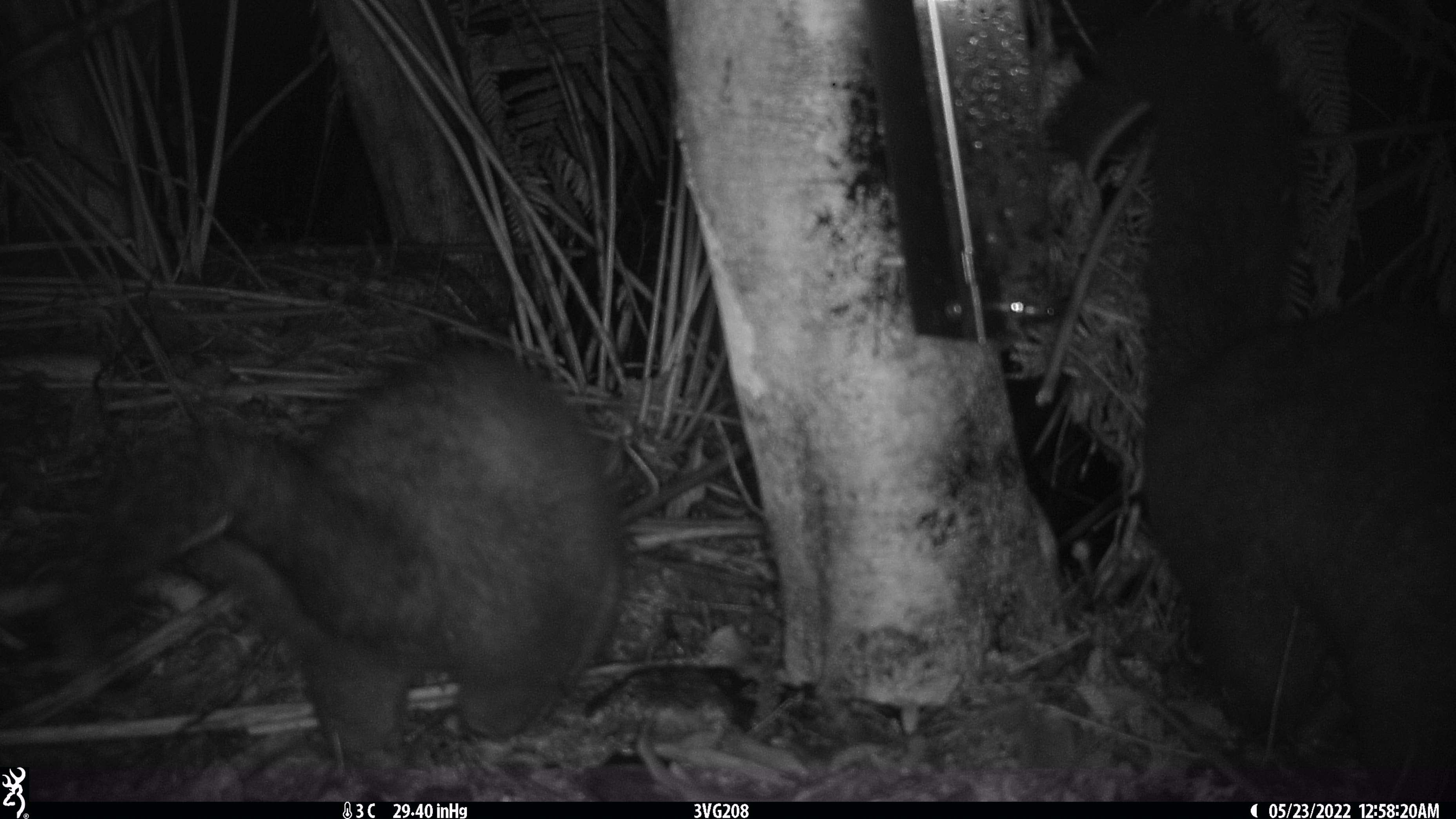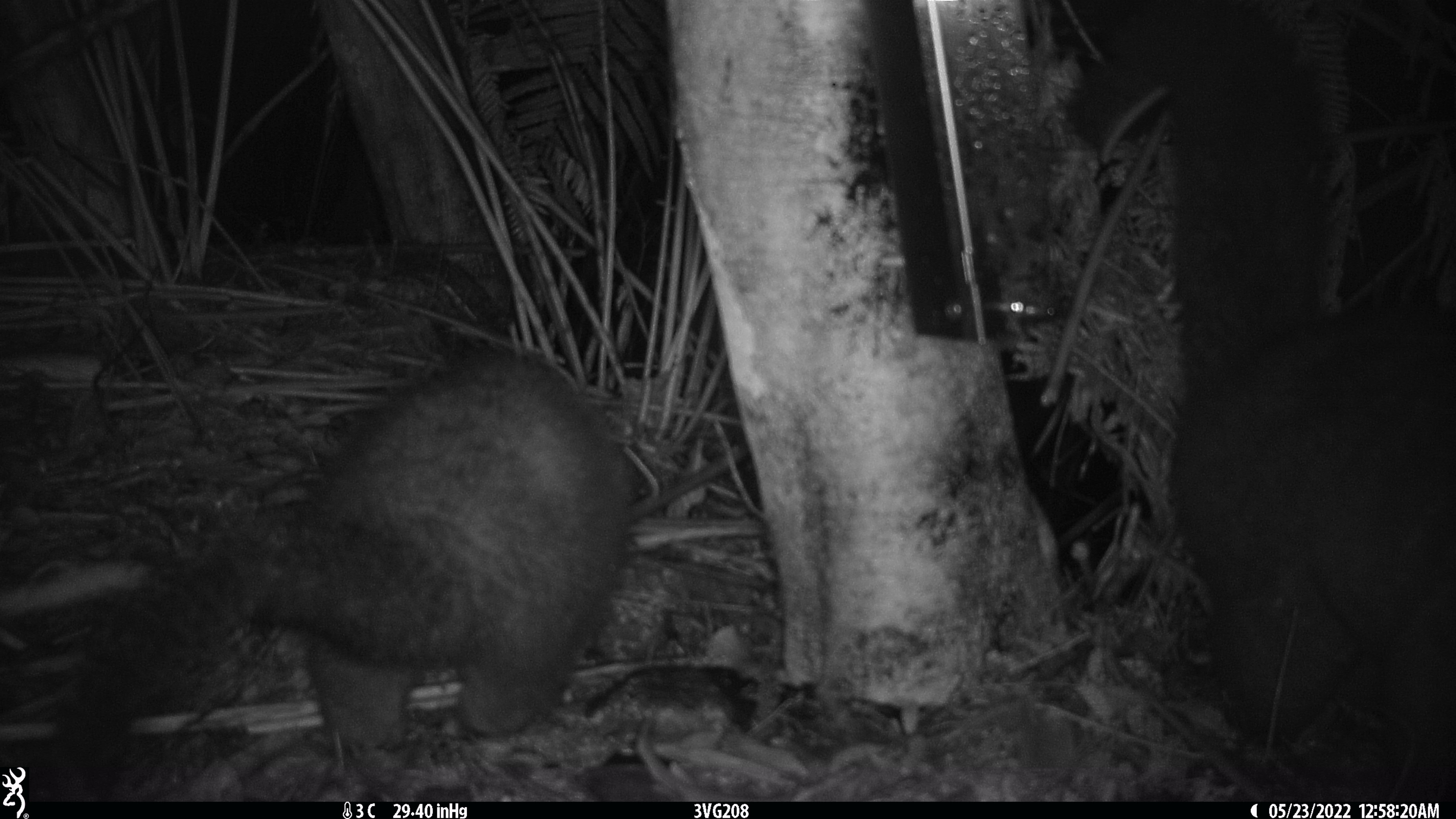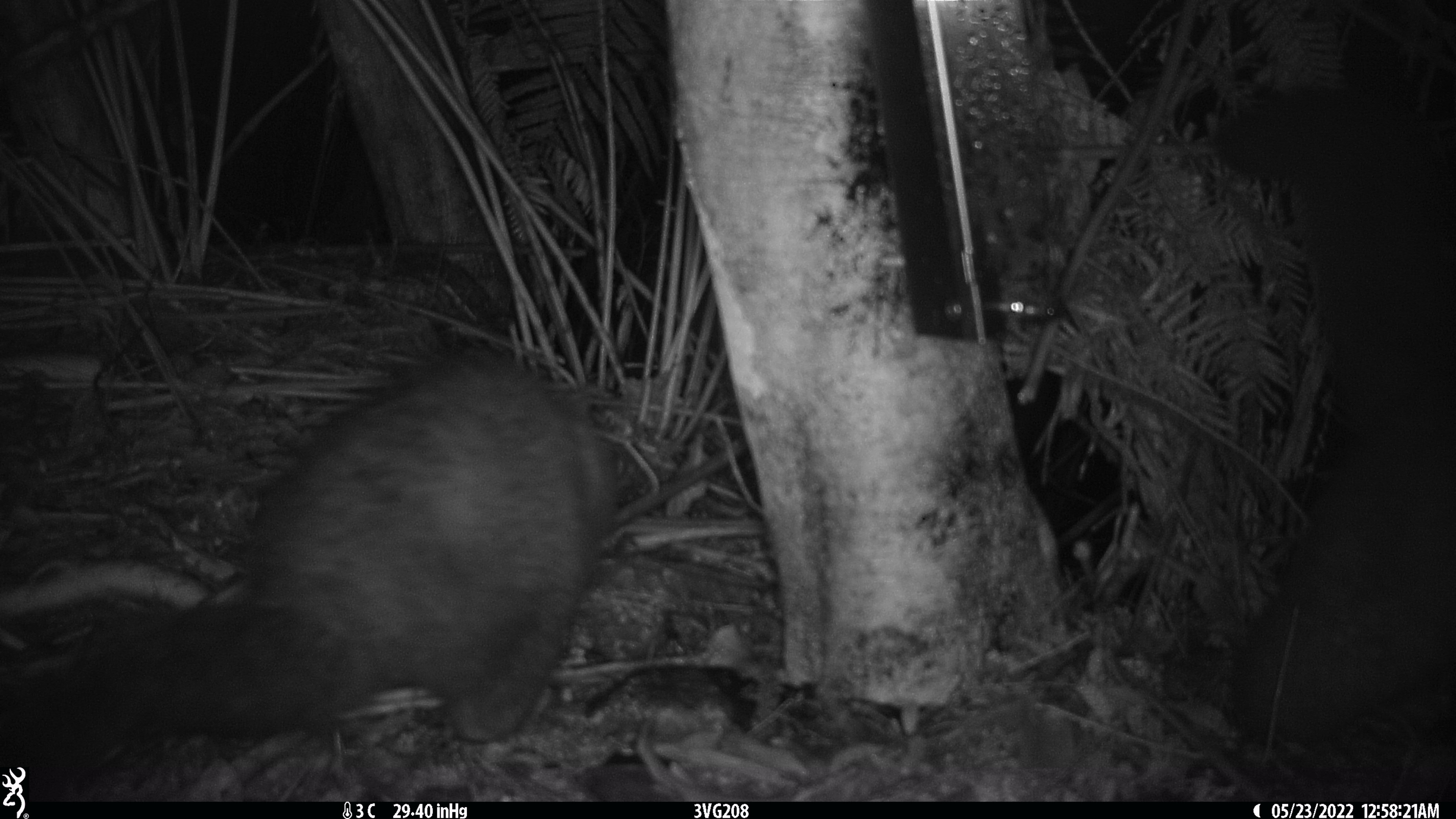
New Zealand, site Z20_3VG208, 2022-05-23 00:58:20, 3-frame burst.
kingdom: Animalia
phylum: Chordata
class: Mammalia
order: Diprotodontia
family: Phalangeridae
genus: Trichosurus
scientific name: Trichosurus vulpecula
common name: common brushtail possum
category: possum